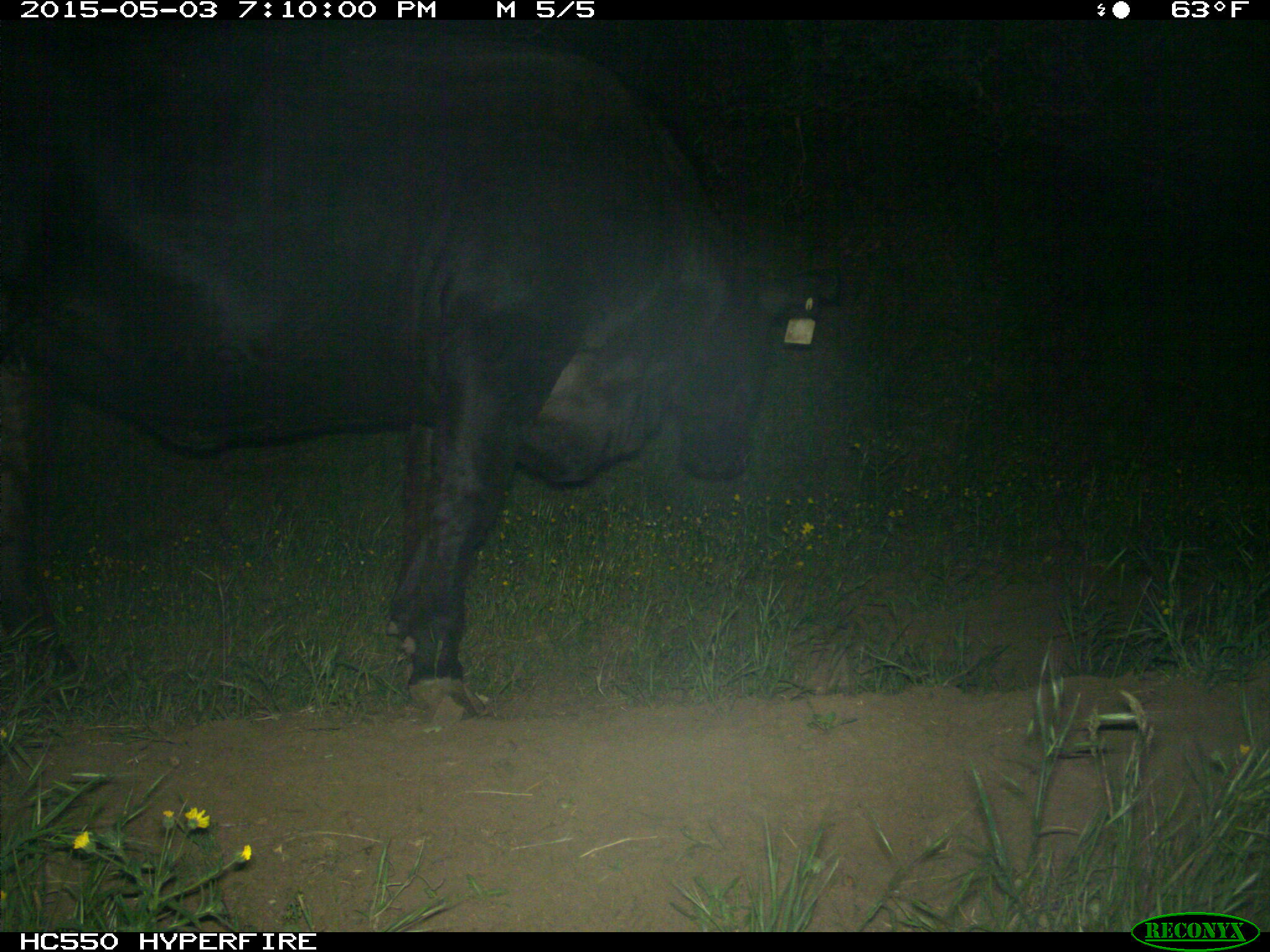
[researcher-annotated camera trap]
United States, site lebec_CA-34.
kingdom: Animalia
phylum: Chordata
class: Mammalia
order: Artiodactyla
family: Bovidae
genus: Bos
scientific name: Bos taurus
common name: domestic cow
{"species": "Bos taurus (domestic cow)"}